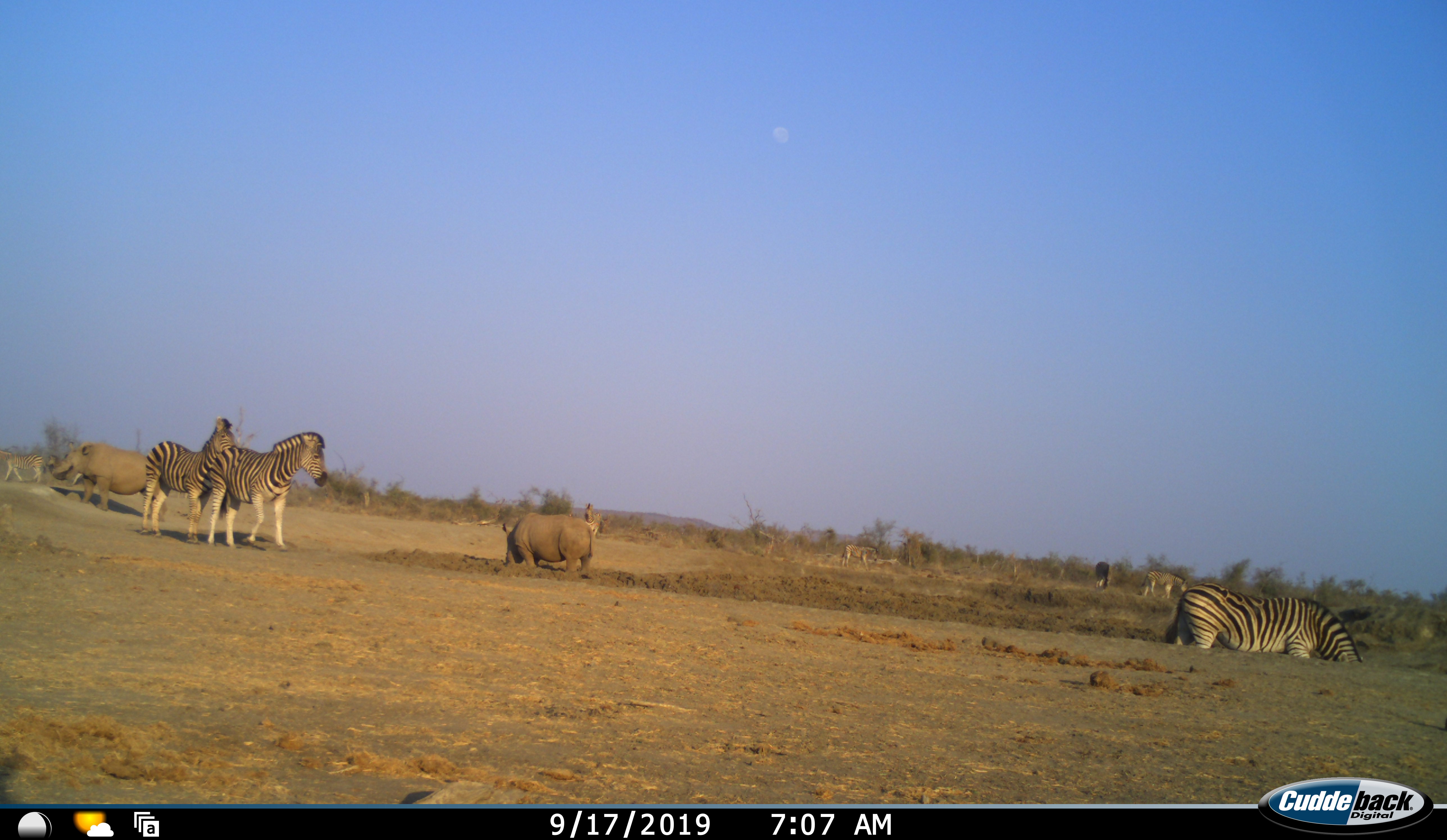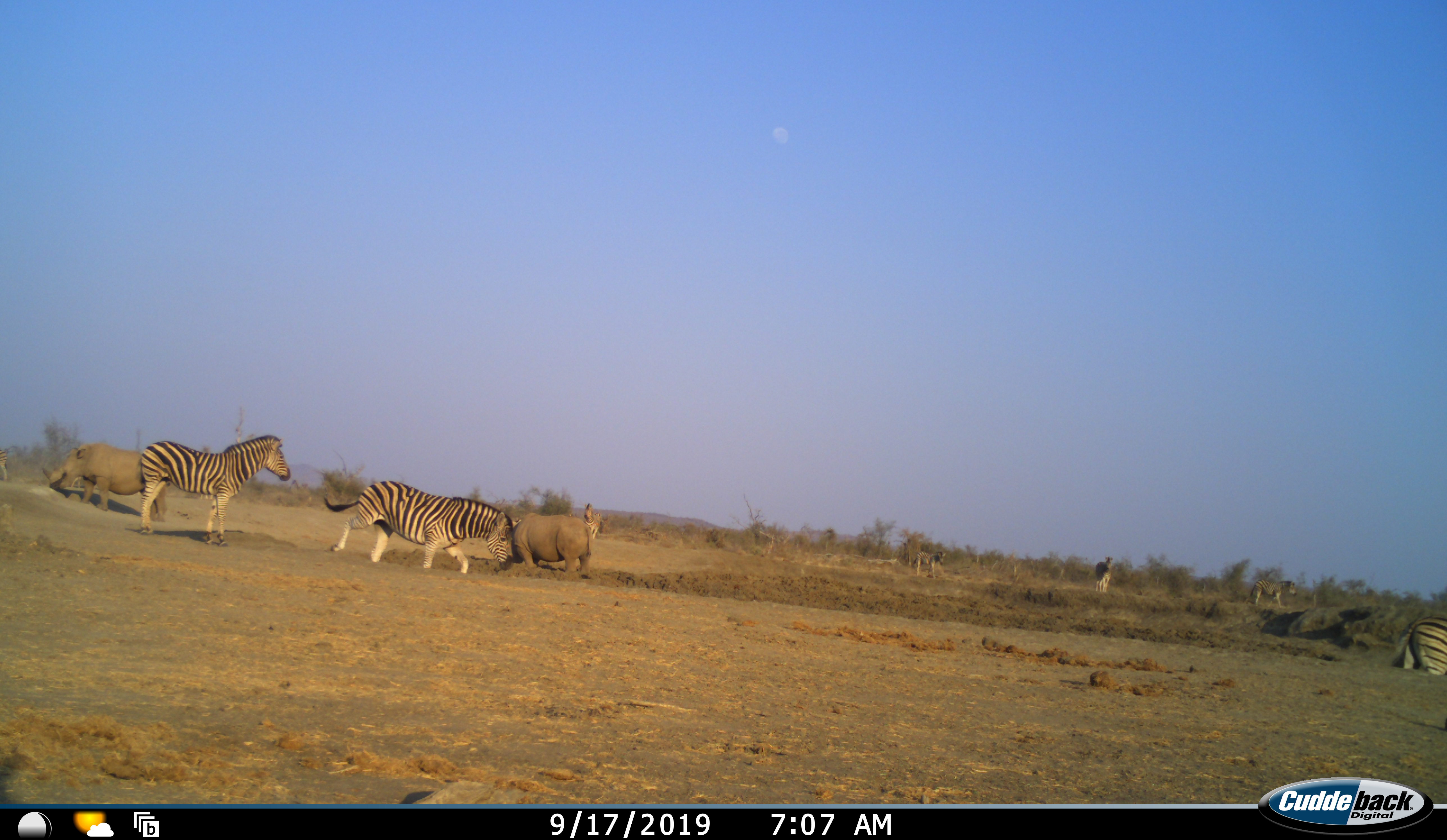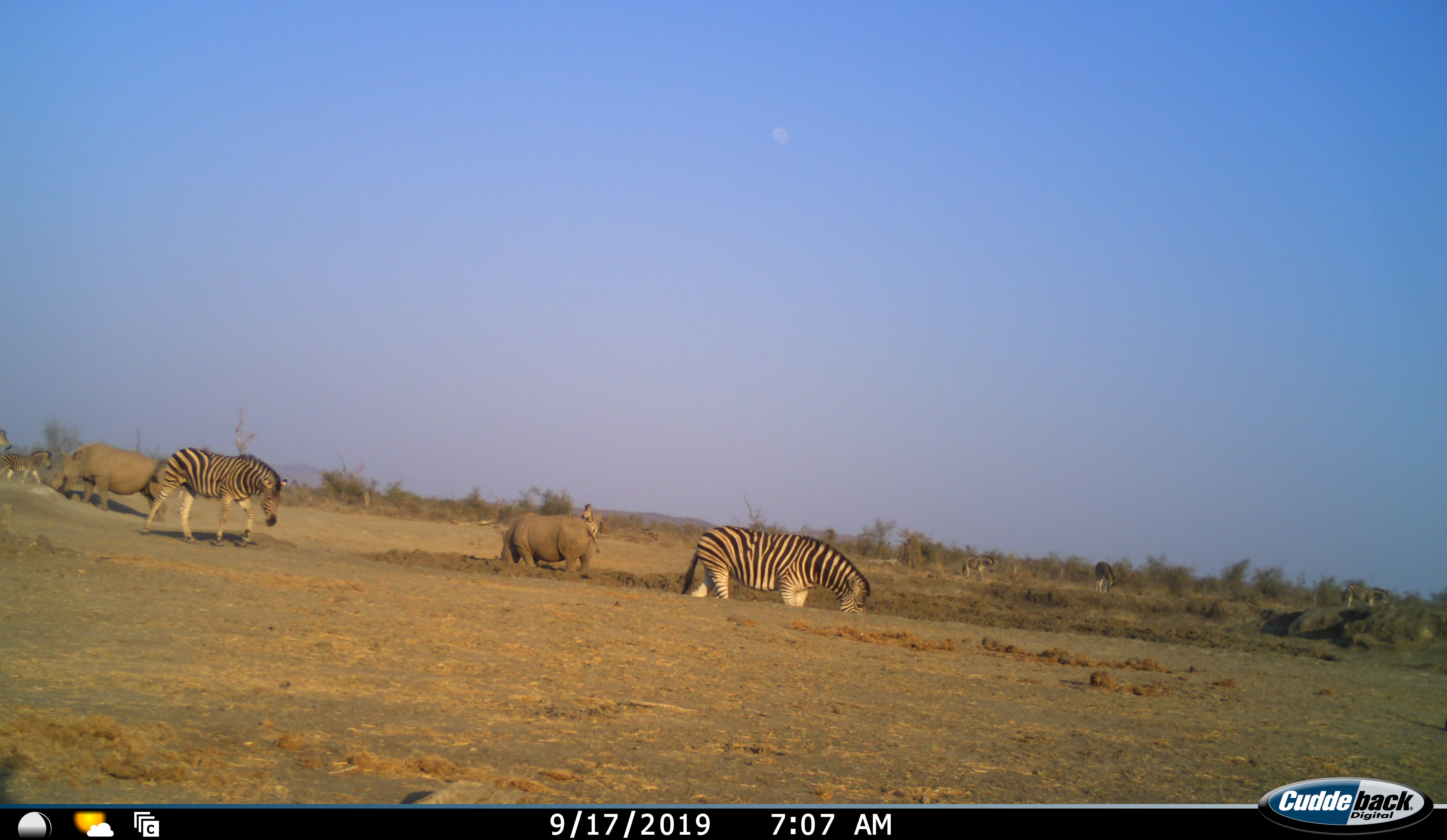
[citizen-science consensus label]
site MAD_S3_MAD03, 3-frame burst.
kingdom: Animalia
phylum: Chordata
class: Mammalia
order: Perissodactyla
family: Rhinocerotidae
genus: Ceratotherium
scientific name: Ceratotherium simum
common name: white rhinoceros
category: rhinoceroswhite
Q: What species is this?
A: Rhinoceroswhite (white rhinoceros) (Ceratotherium simum).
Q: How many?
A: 2.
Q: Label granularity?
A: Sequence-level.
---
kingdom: Animalia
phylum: Chordata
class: Mammalia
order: Perissodactyla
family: Equidae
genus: Equus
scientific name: Equus quagga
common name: plains zebra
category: zebraplains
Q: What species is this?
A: Zebraplains (plains zebra) (Equus quagga).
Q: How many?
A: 8.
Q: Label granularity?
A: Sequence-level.